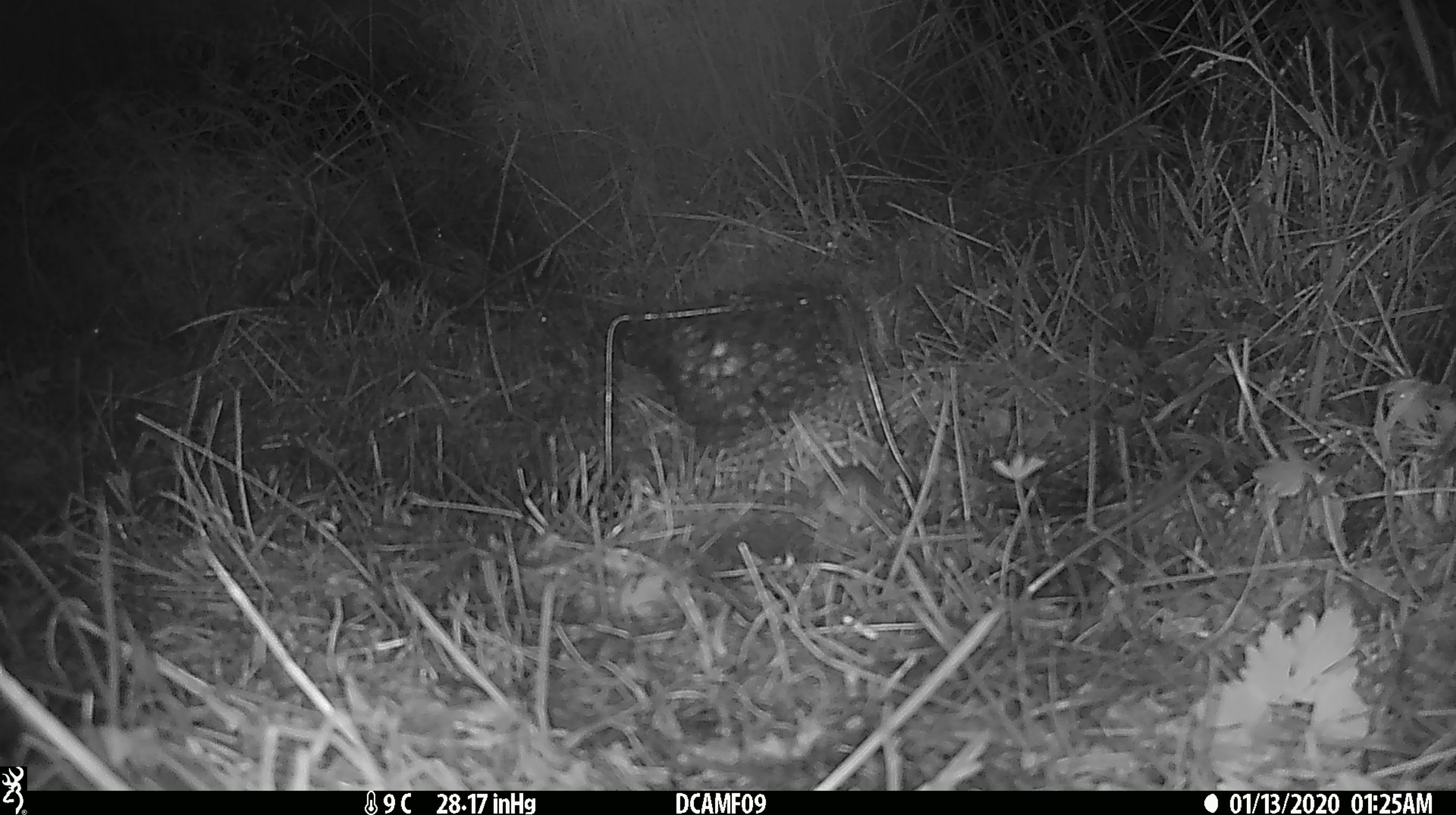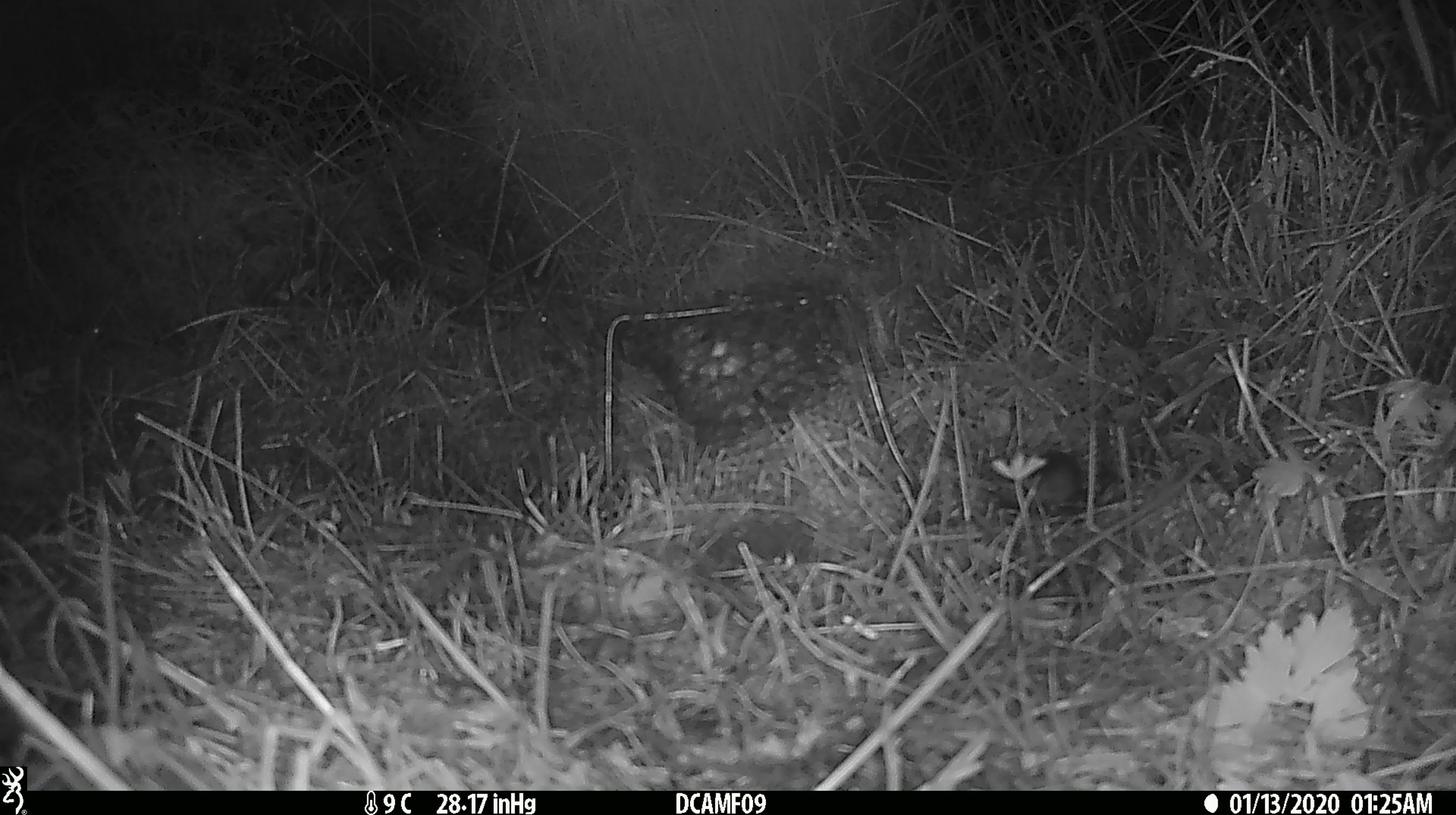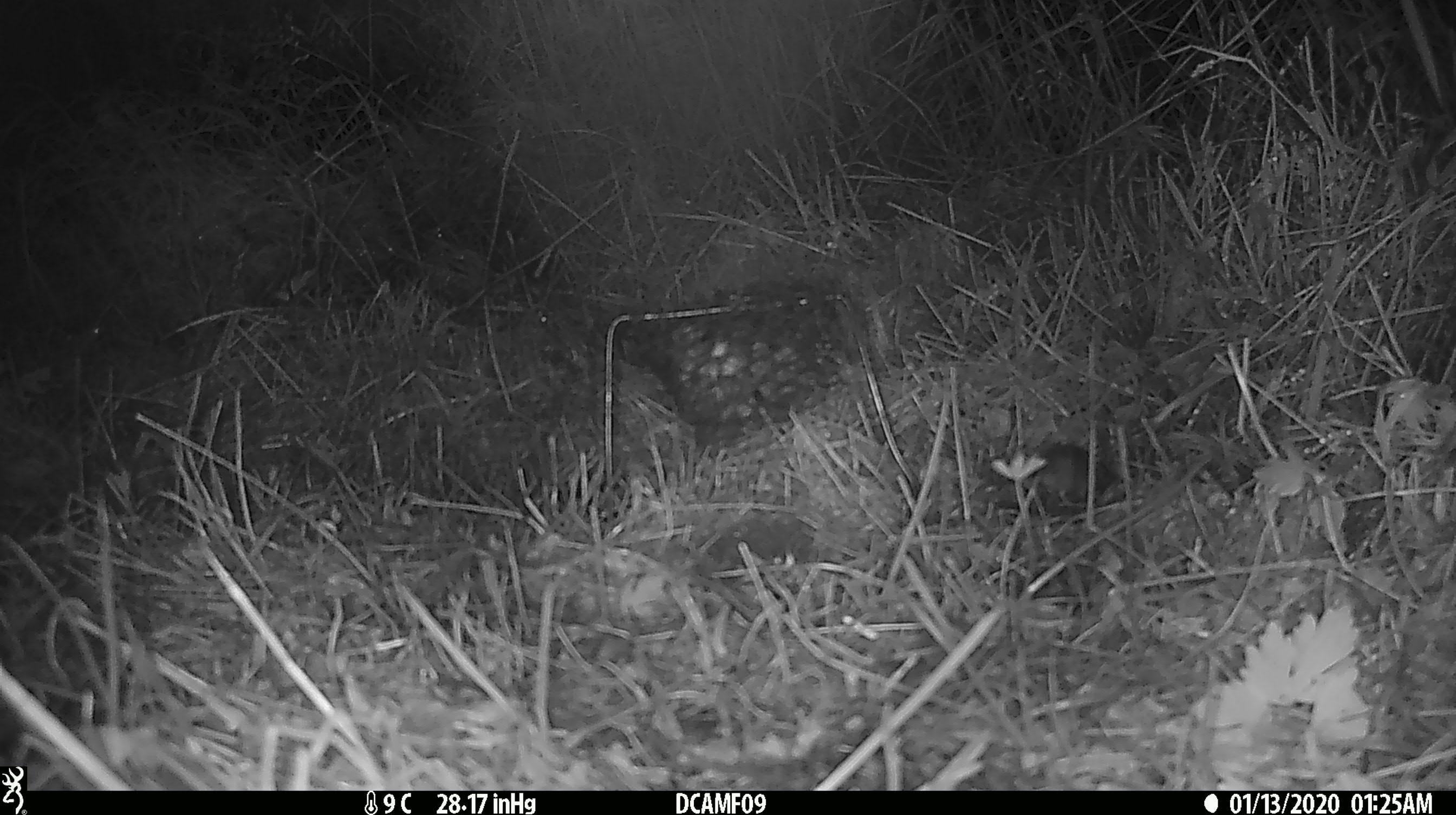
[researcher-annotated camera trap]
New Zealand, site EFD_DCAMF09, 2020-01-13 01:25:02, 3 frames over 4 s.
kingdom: Animalia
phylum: Chordata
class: Mammalia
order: Rodentia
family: Muridae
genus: Mus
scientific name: Mus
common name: mouse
Mouse (Mus).